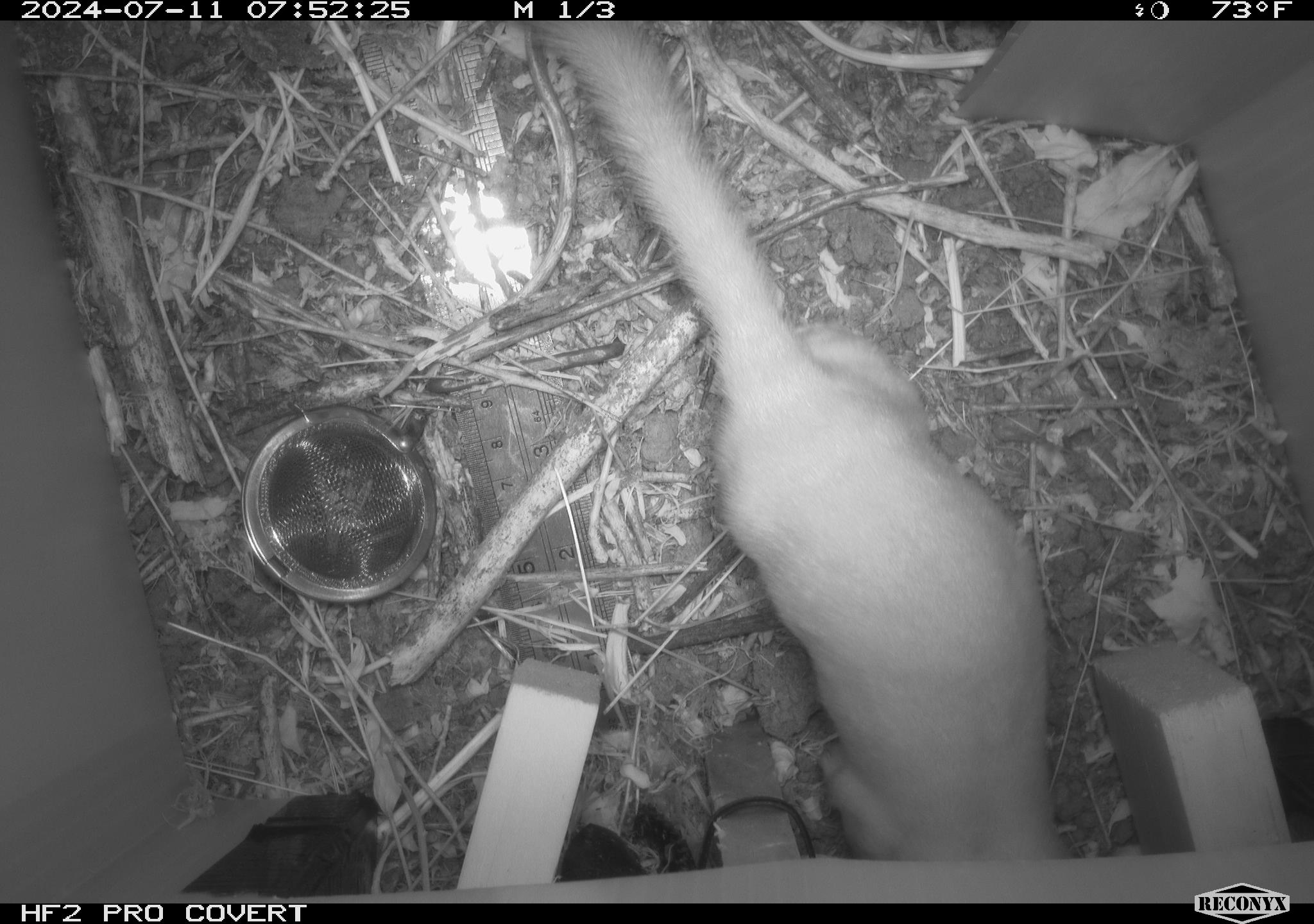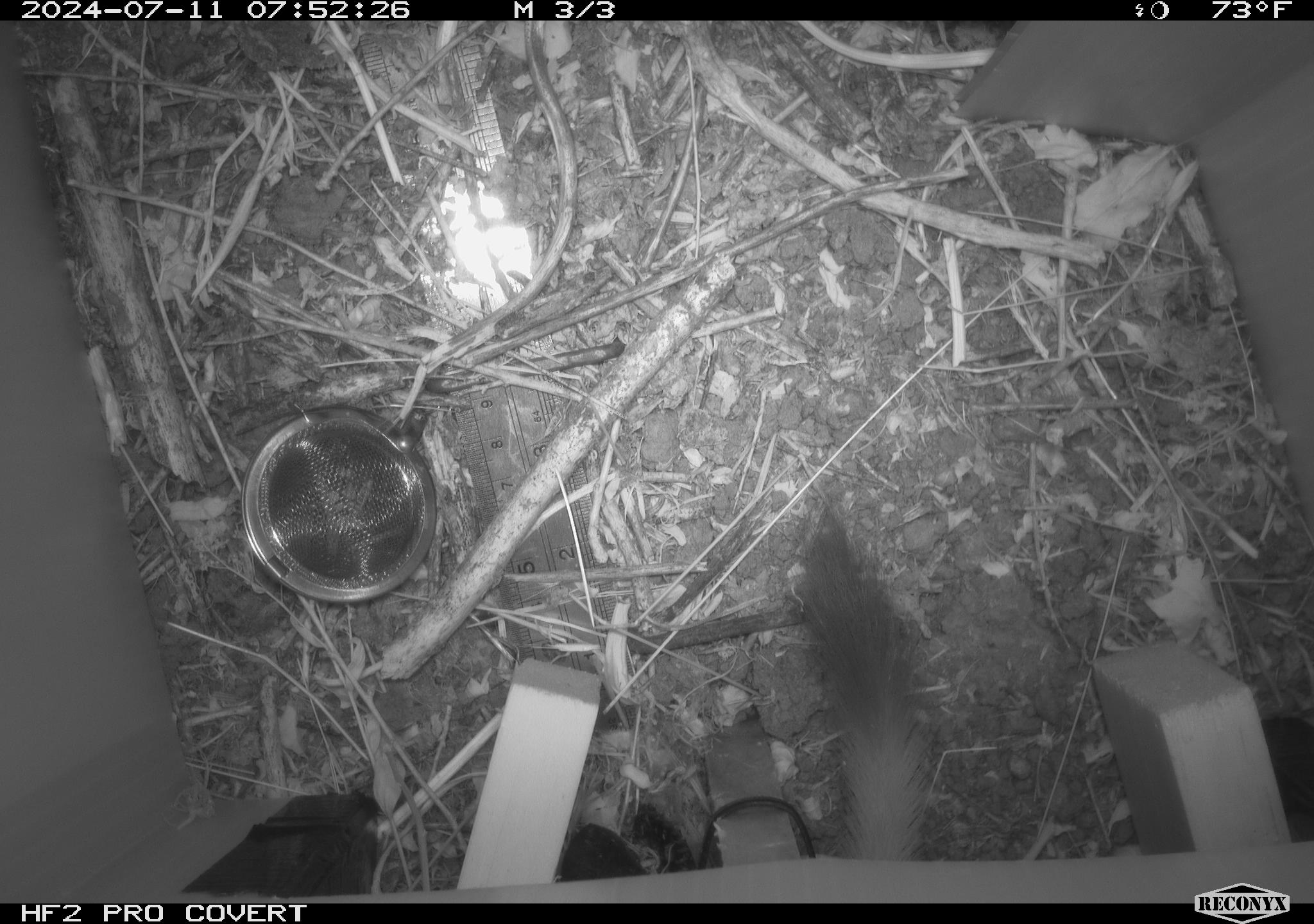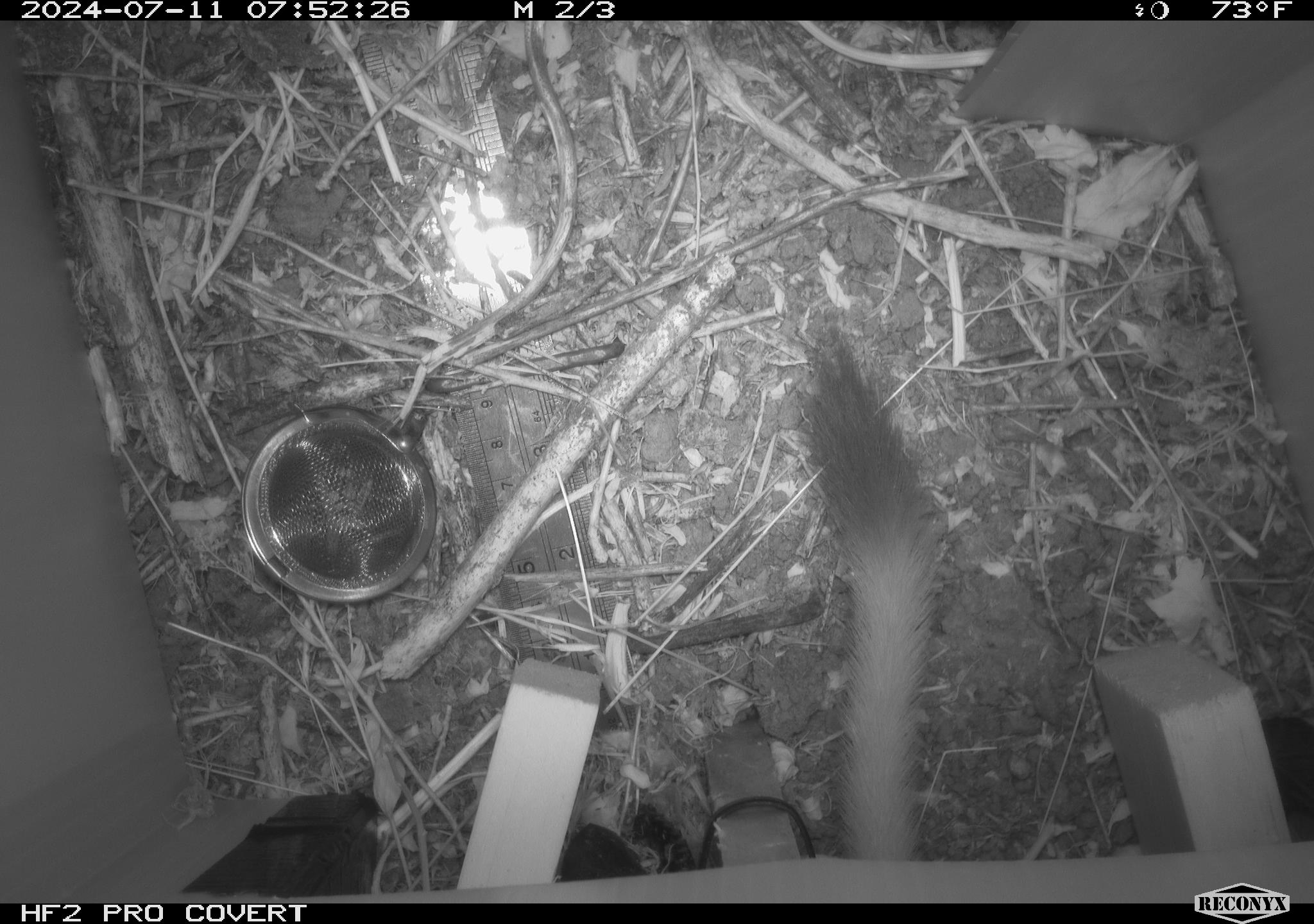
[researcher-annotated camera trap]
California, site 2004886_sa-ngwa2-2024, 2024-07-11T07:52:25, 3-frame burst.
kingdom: Animalia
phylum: Chordata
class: Mammalia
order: Carnivora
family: Mustelidae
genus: Neogale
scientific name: Neogale frenata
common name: long-tailed weasel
Long-tailed weasel (Neogale frenata).